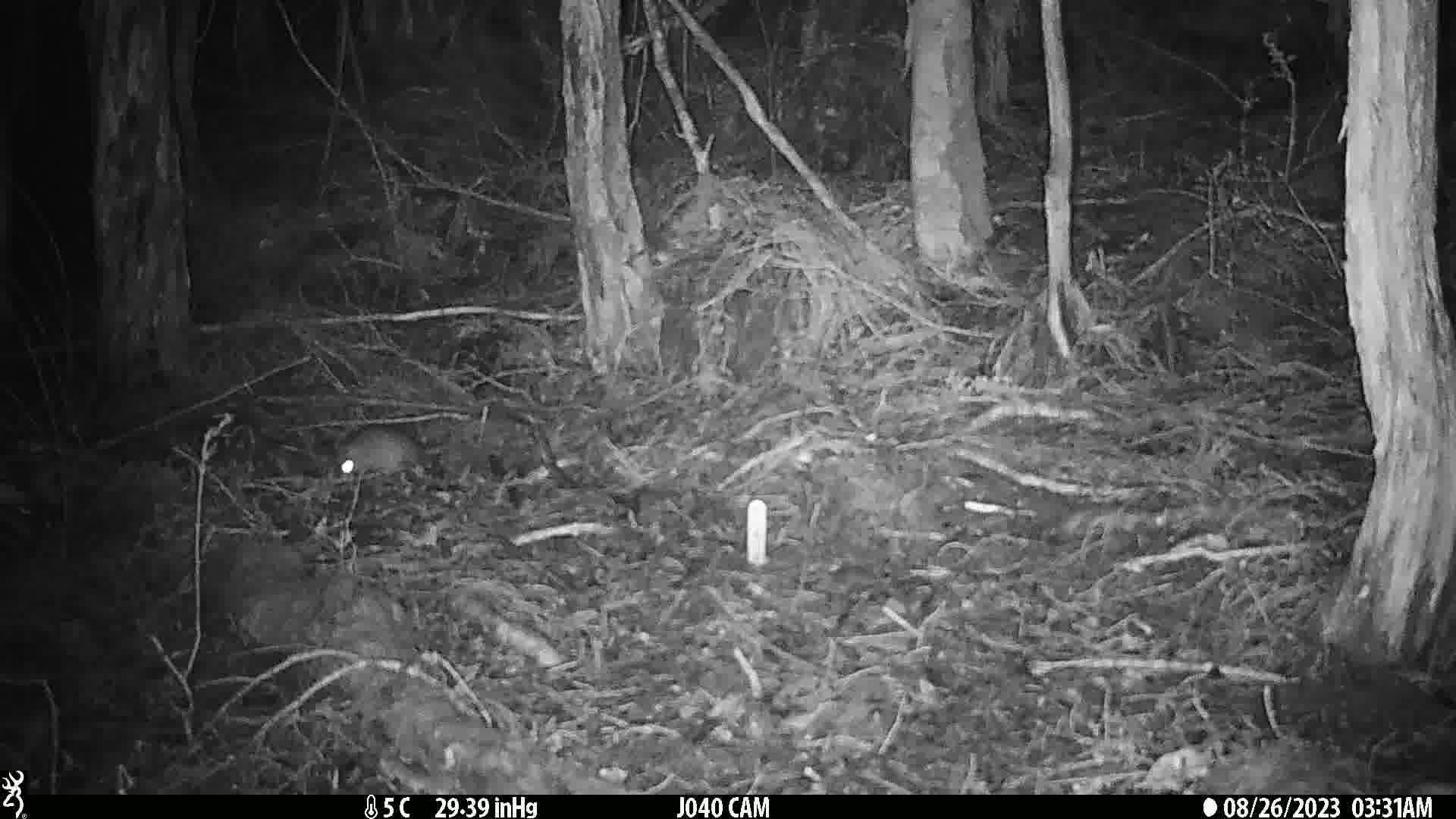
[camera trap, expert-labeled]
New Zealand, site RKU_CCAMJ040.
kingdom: Animalia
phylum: Chordata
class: Mammalia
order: Rodentia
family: Muridae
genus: Rattus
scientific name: Rattus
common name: rat